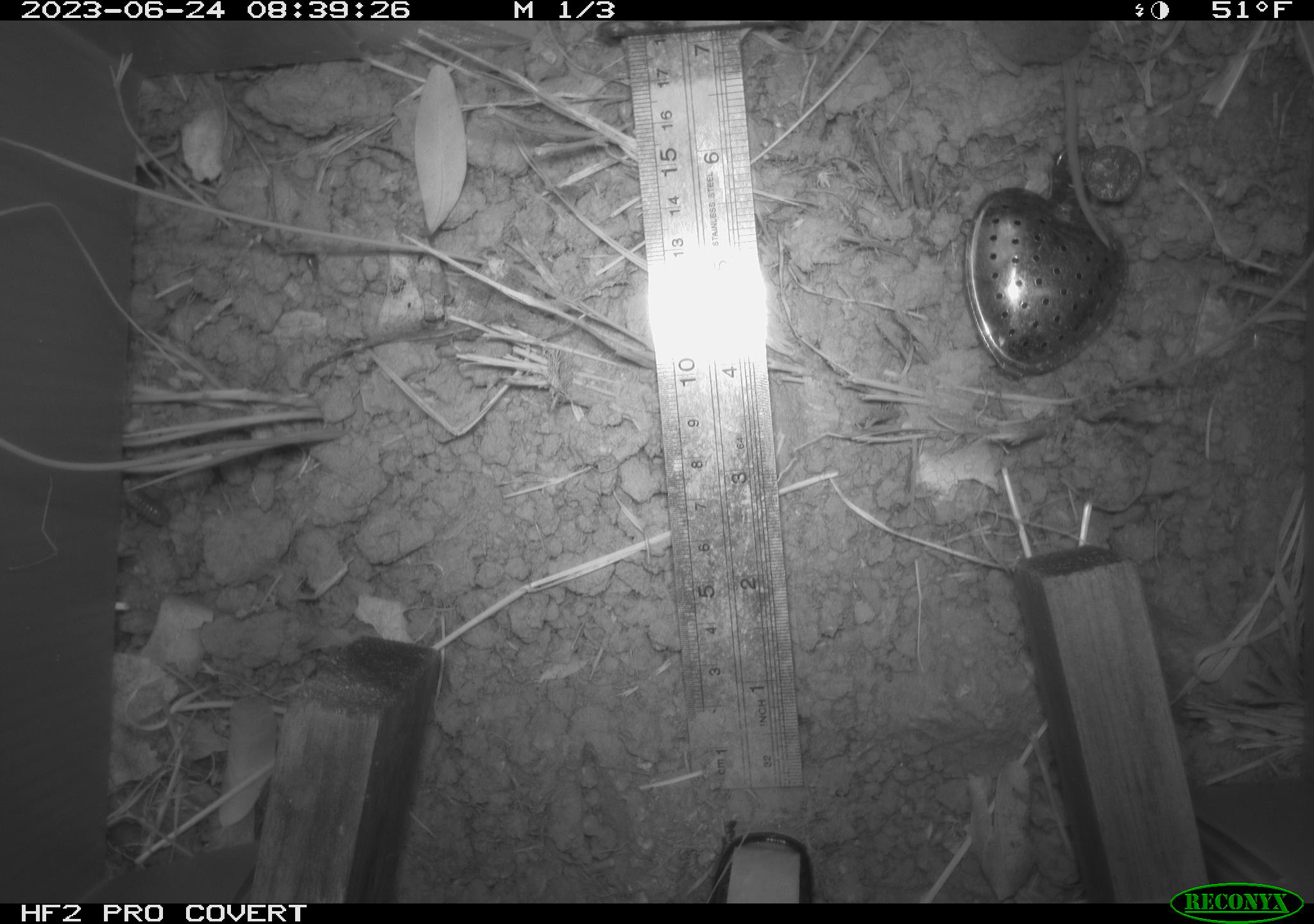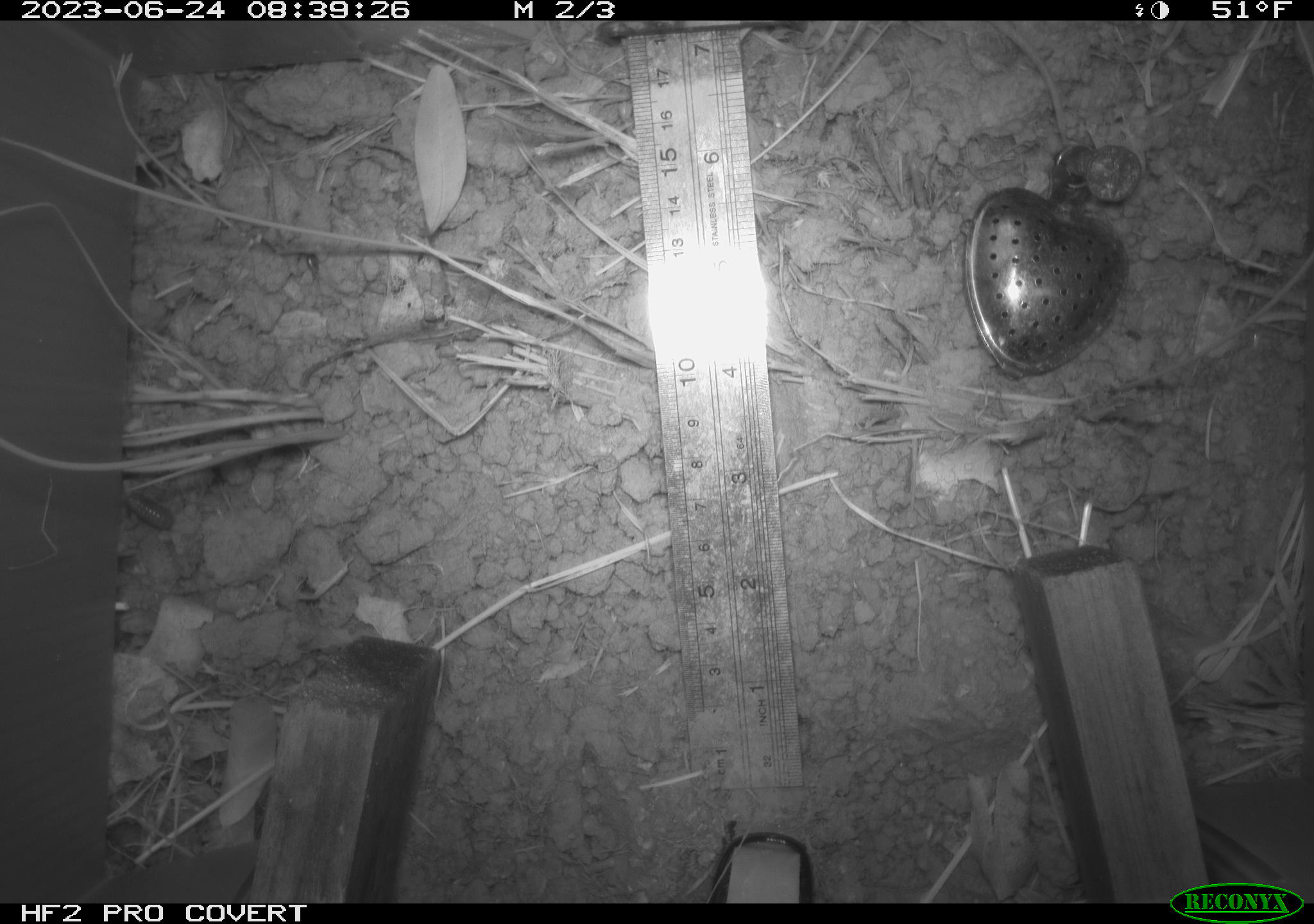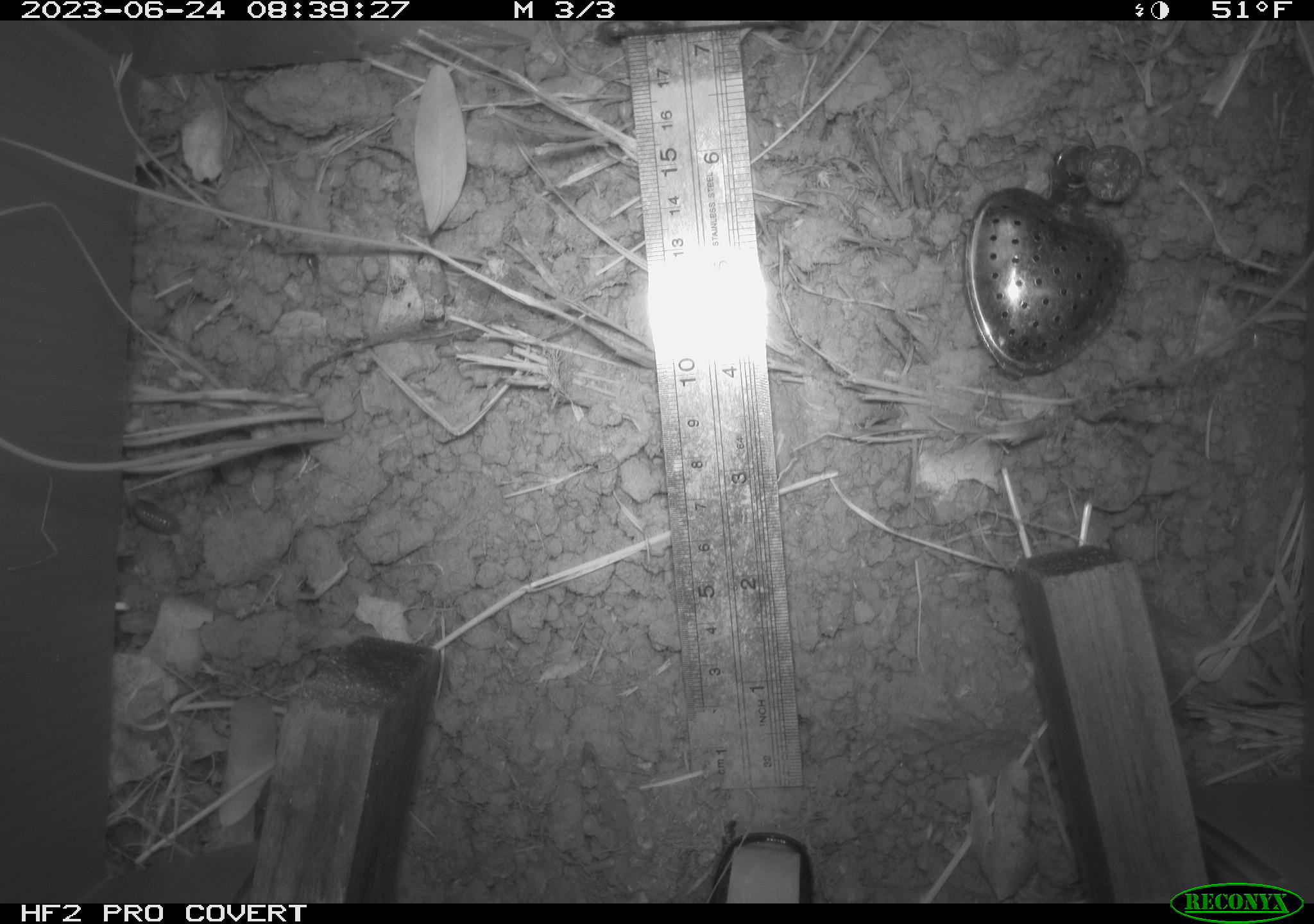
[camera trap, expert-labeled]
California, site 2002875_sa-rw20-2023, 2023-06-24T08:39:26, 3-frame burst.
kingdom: Animalia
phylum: Chordata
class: Mammalia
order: Rodentia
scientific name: Rodentia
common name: rodent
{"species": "rodent (Rodentia)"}